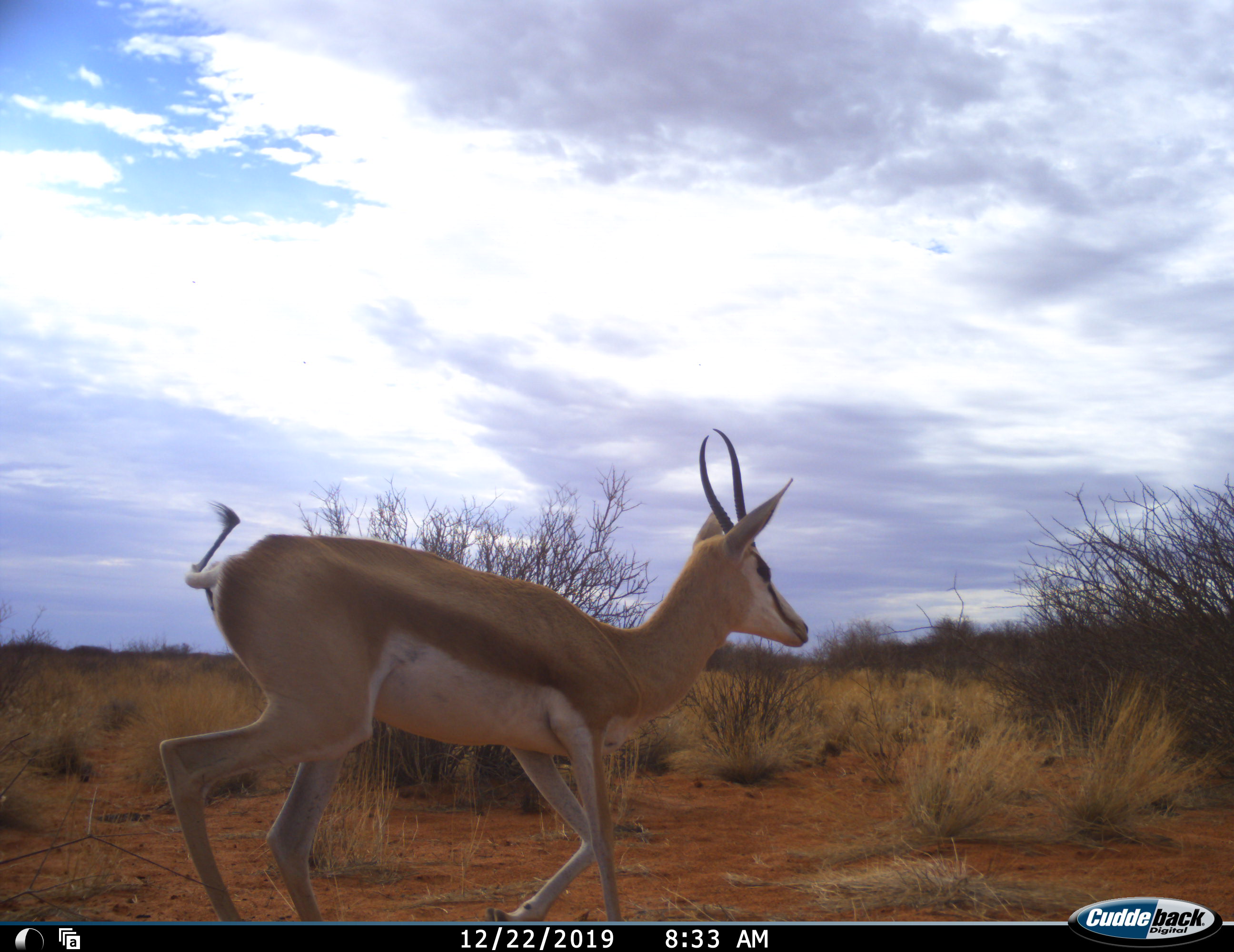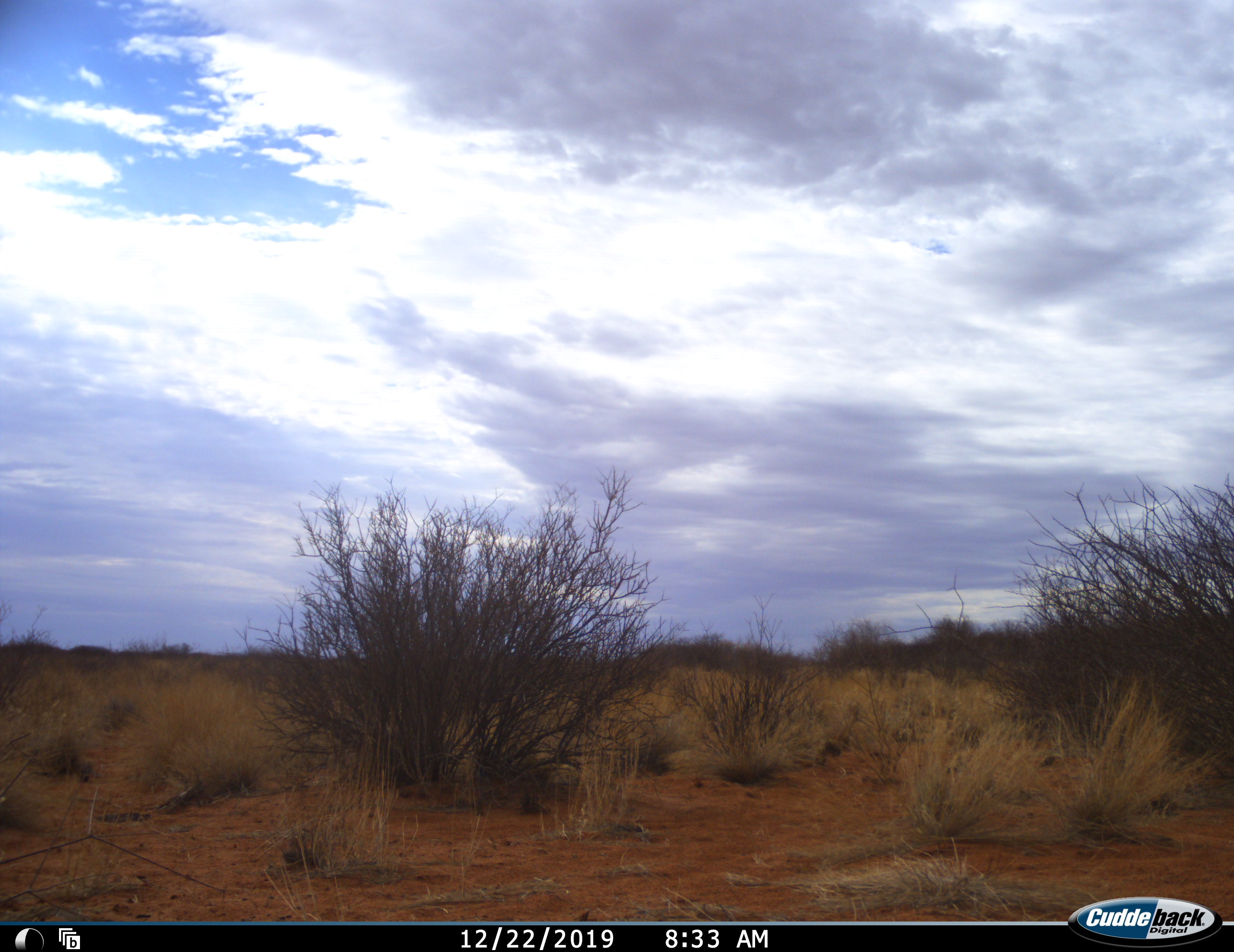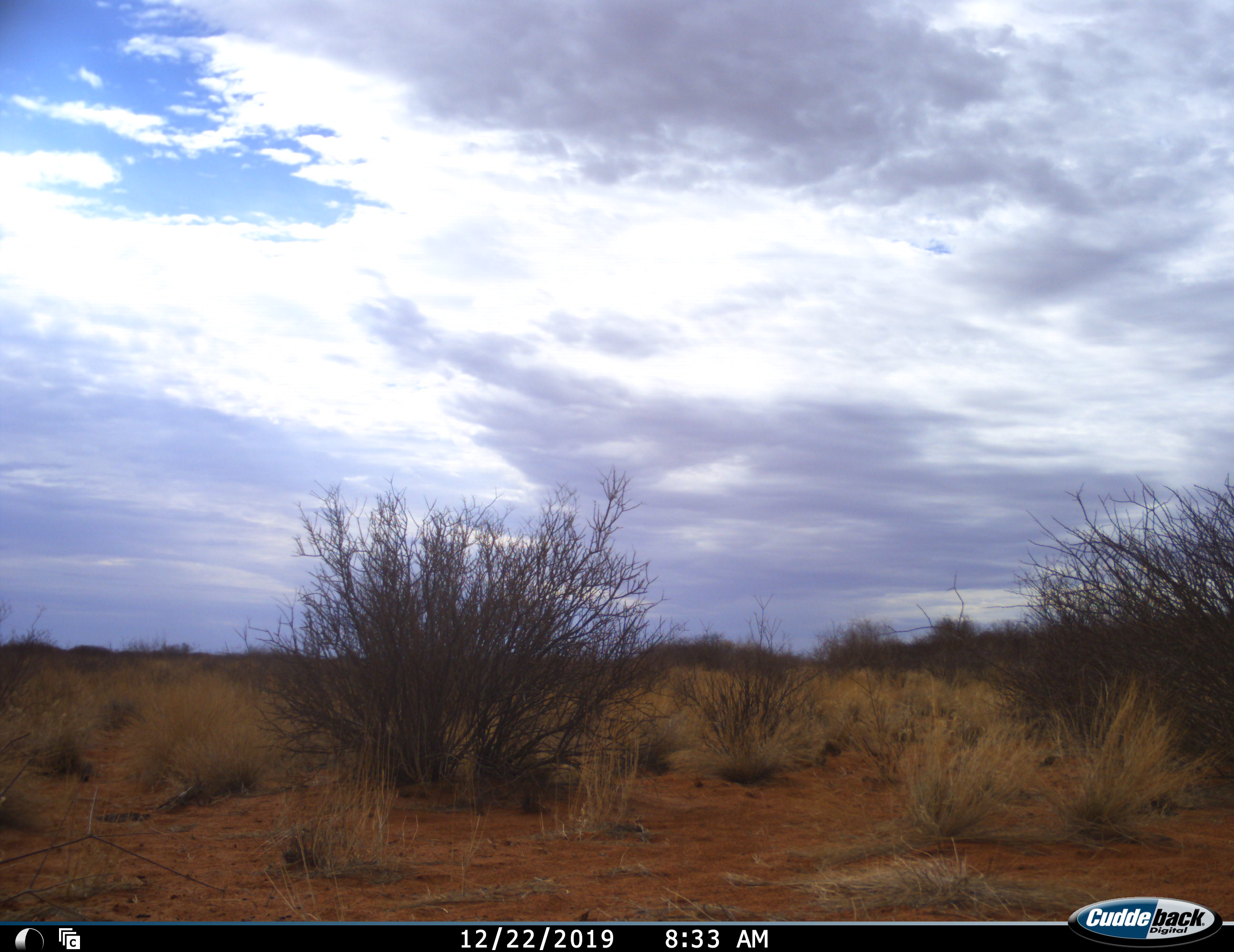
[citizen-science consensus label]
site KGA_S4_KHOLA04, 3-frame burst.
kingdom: Animalia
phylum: Chordata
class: Mammalia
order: Artiodactyla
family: Bovidae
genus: Antidorcas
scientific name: Antidorcas marsupialis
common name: springbok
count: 1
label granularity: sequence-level